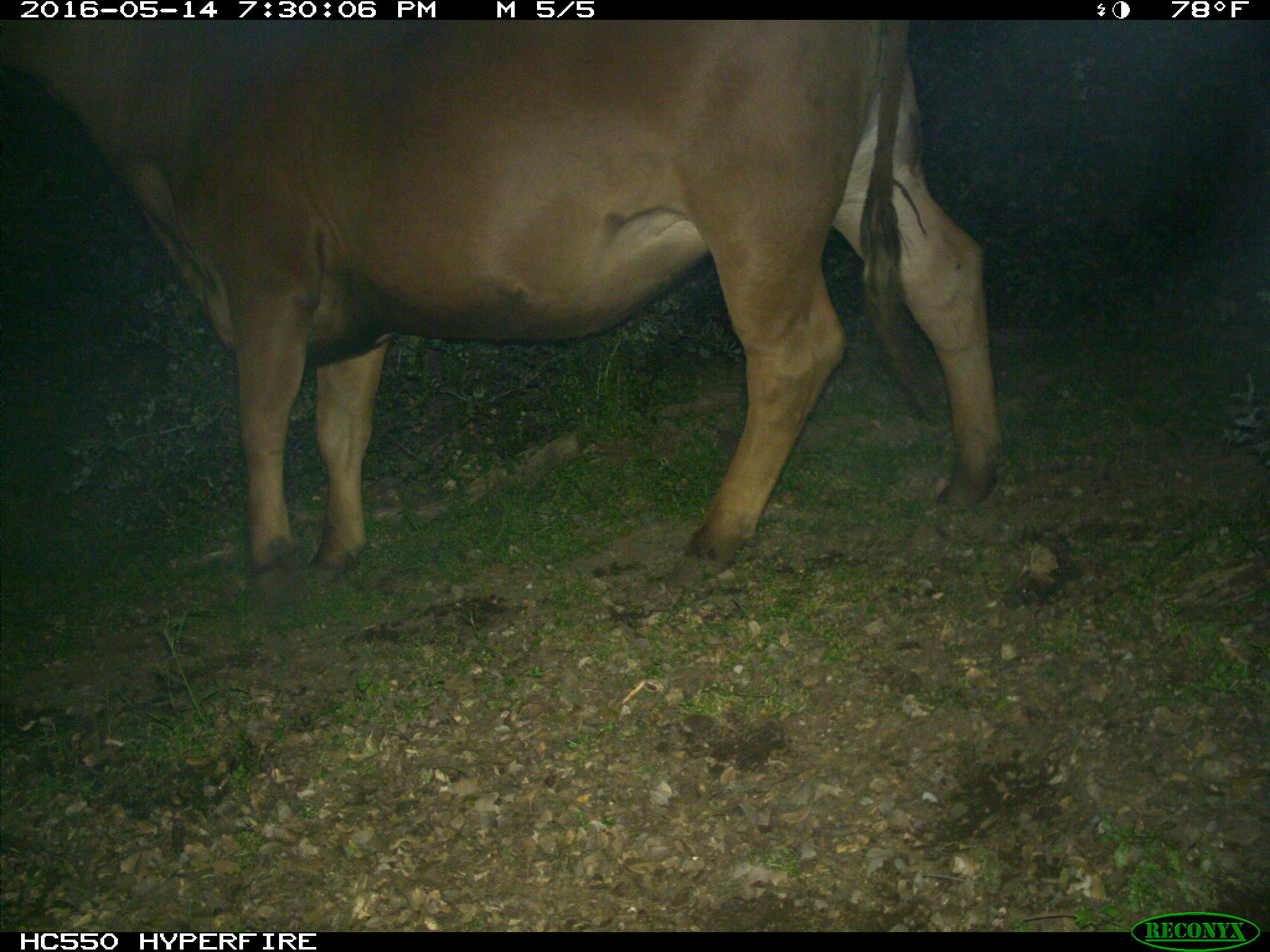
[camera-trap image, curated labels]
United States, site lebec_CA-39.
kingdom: Animalia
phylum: Chordata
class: Mammalia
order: Artiodactyla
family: Bovidae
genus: Bos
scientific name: Bos taurus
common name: domestic cow